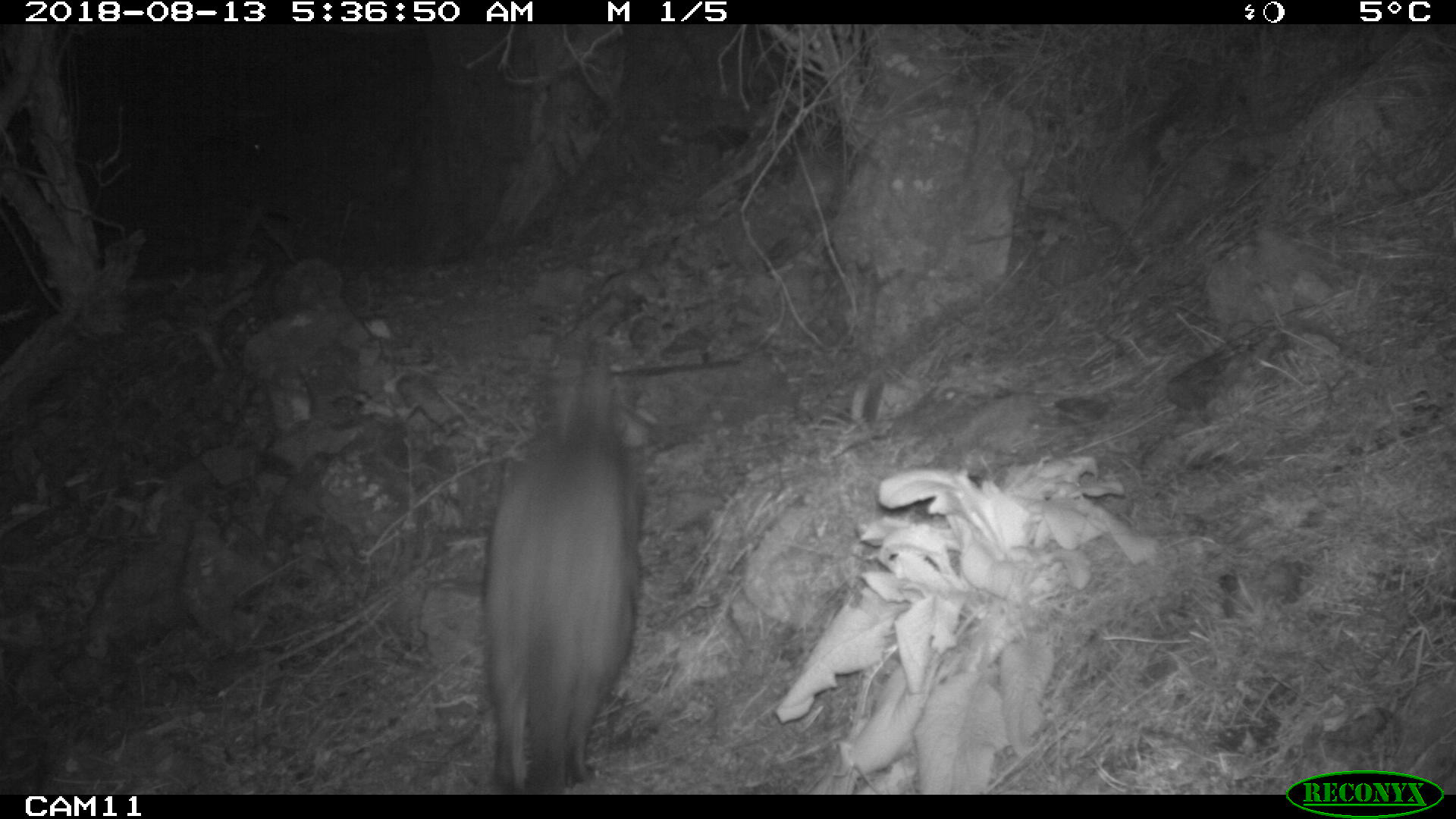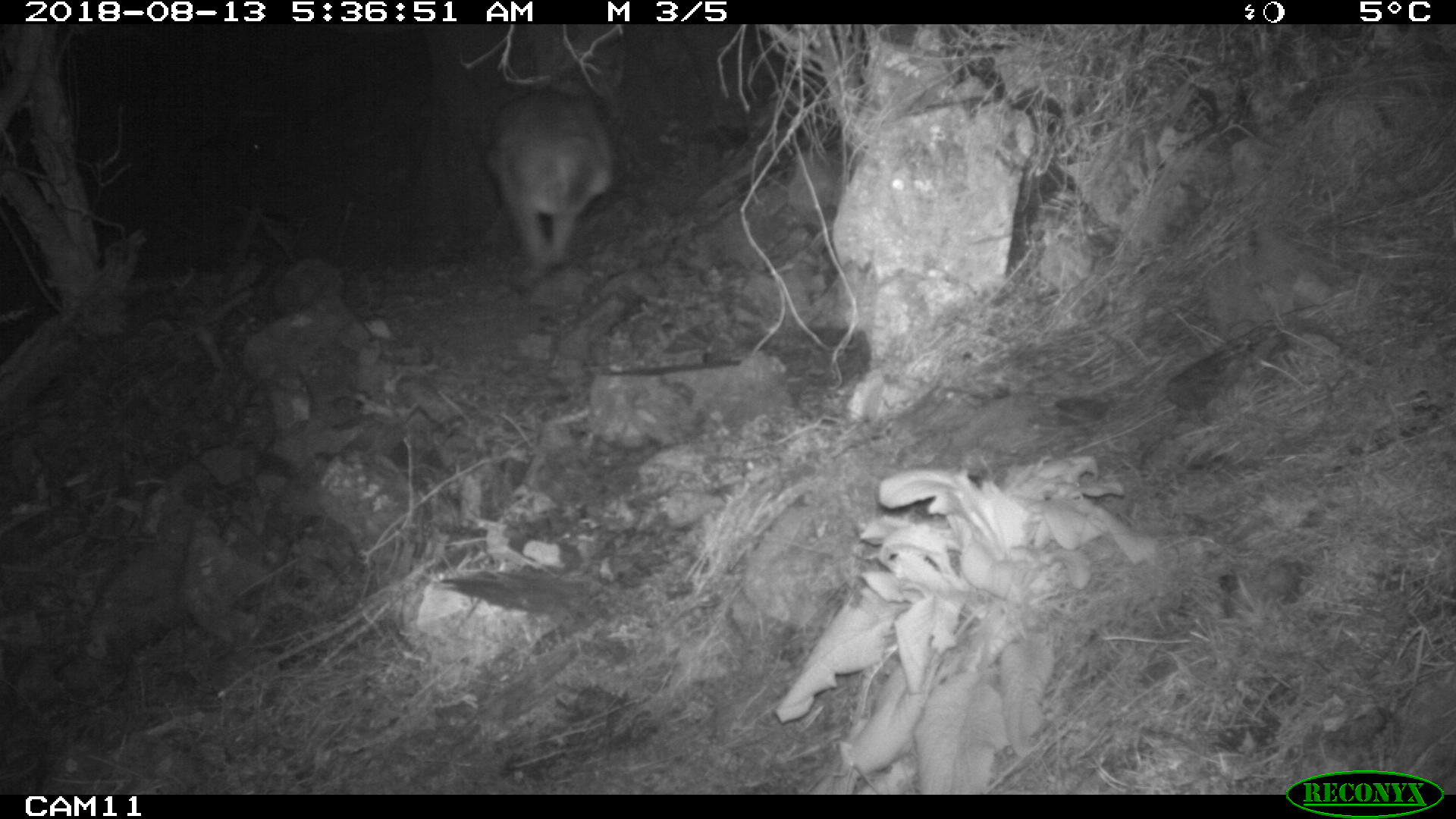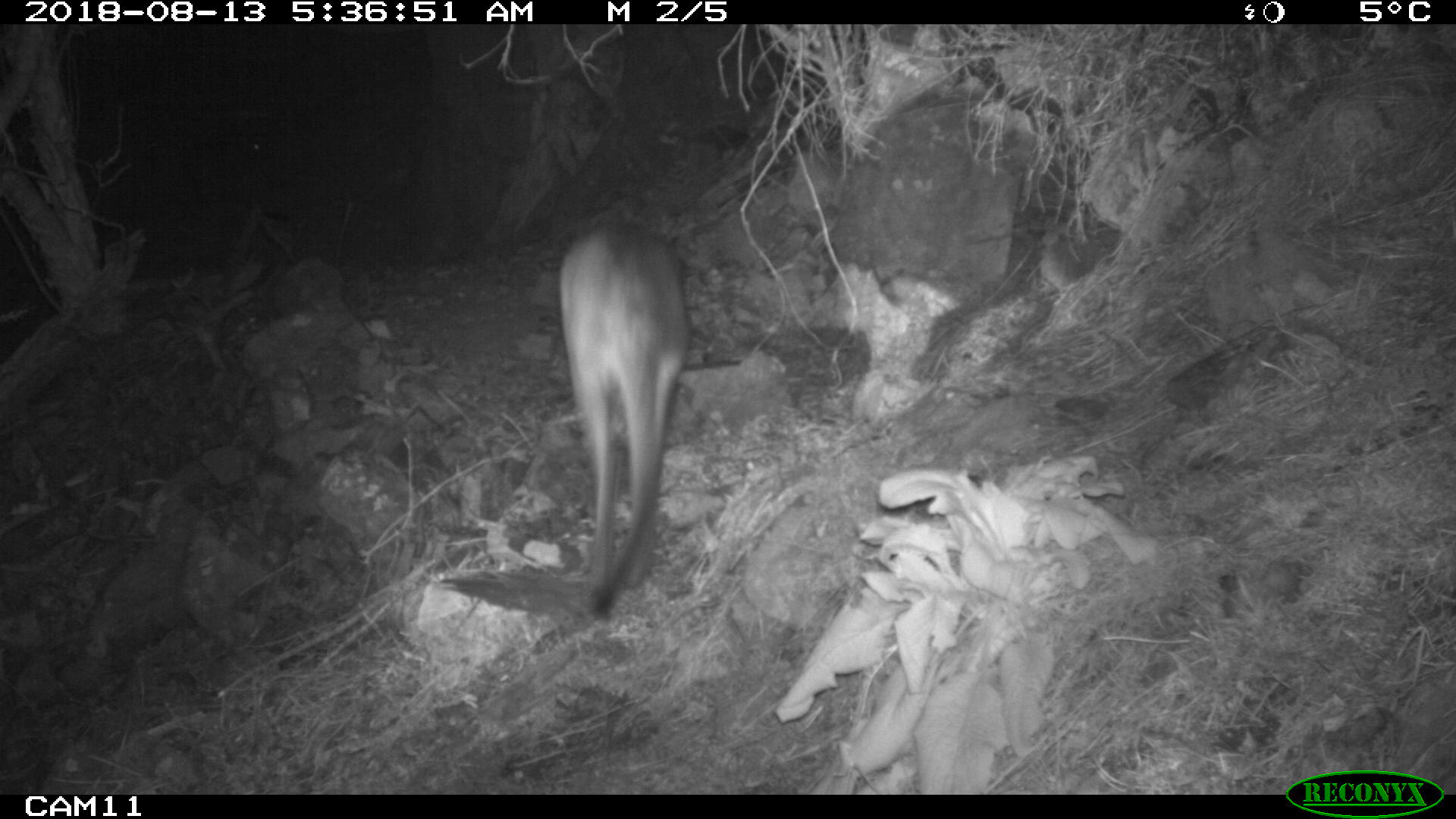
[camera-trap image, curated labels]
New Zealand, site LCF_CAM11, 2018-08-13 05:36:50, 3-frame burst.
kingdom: Animalia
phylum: Chordata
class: Mammalia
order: Diprotodontia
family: Macropodidae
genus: Notamacropus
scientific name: Notamacropus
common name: wallaby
Wallaby (Notamacropus).